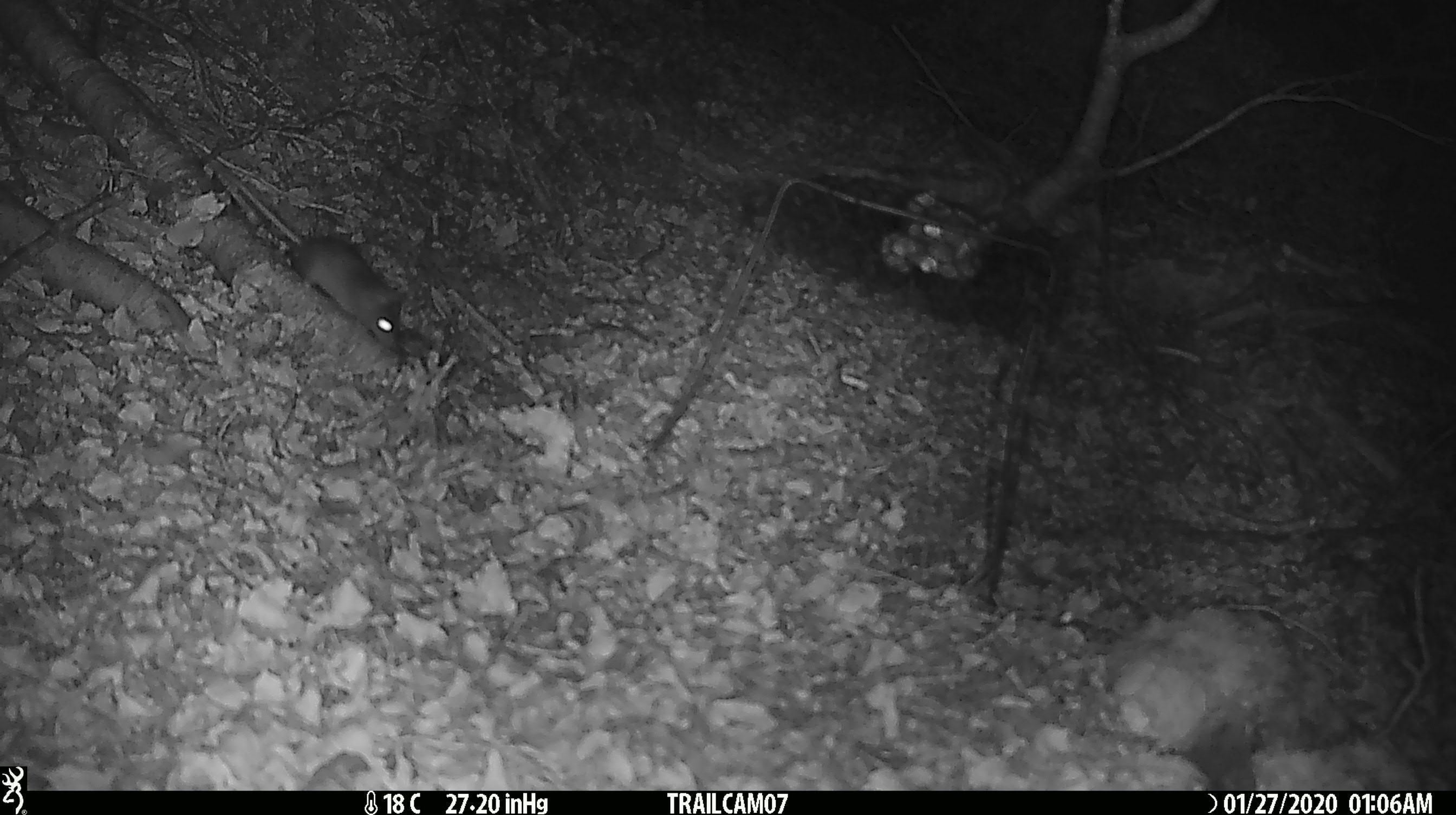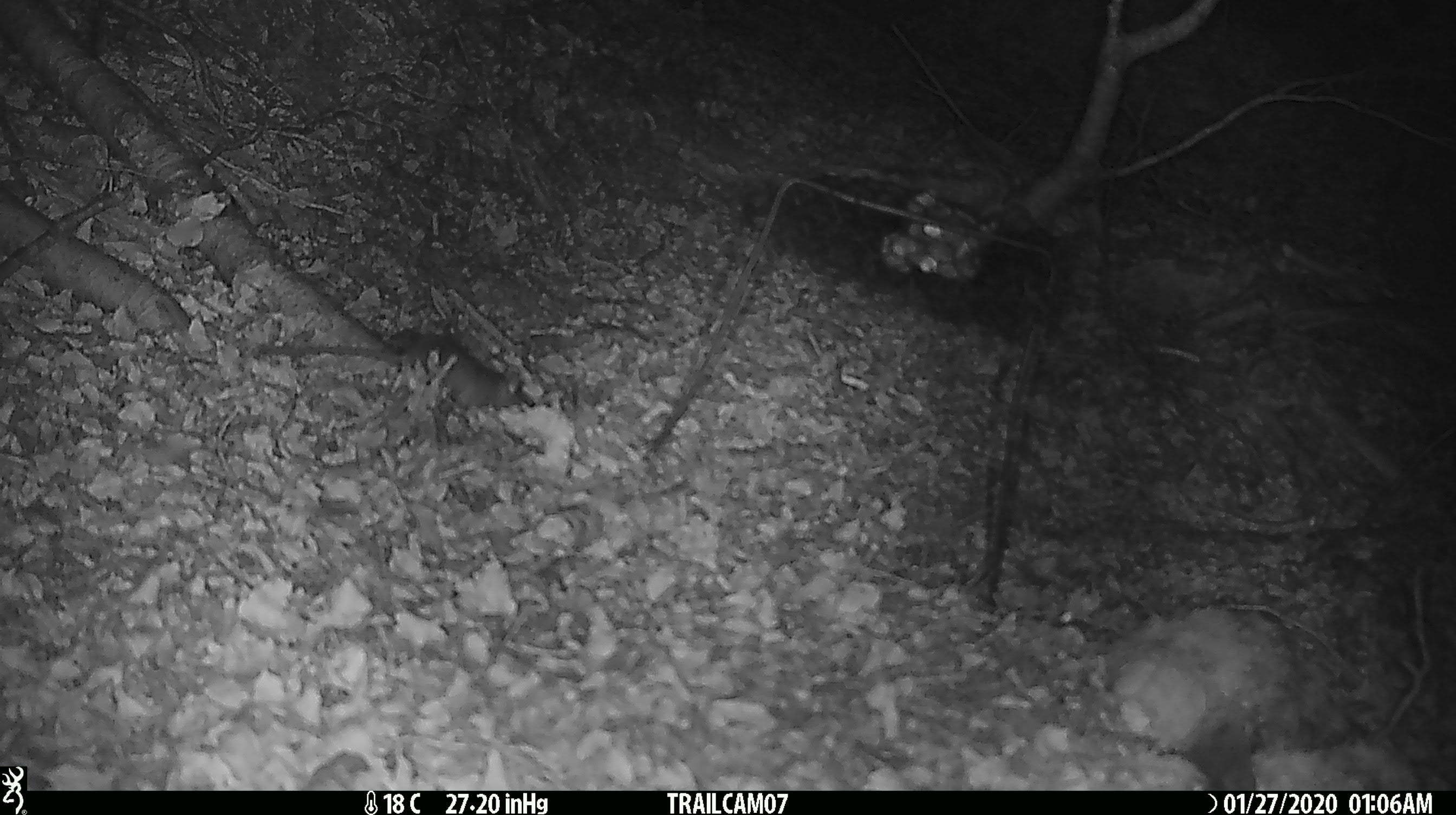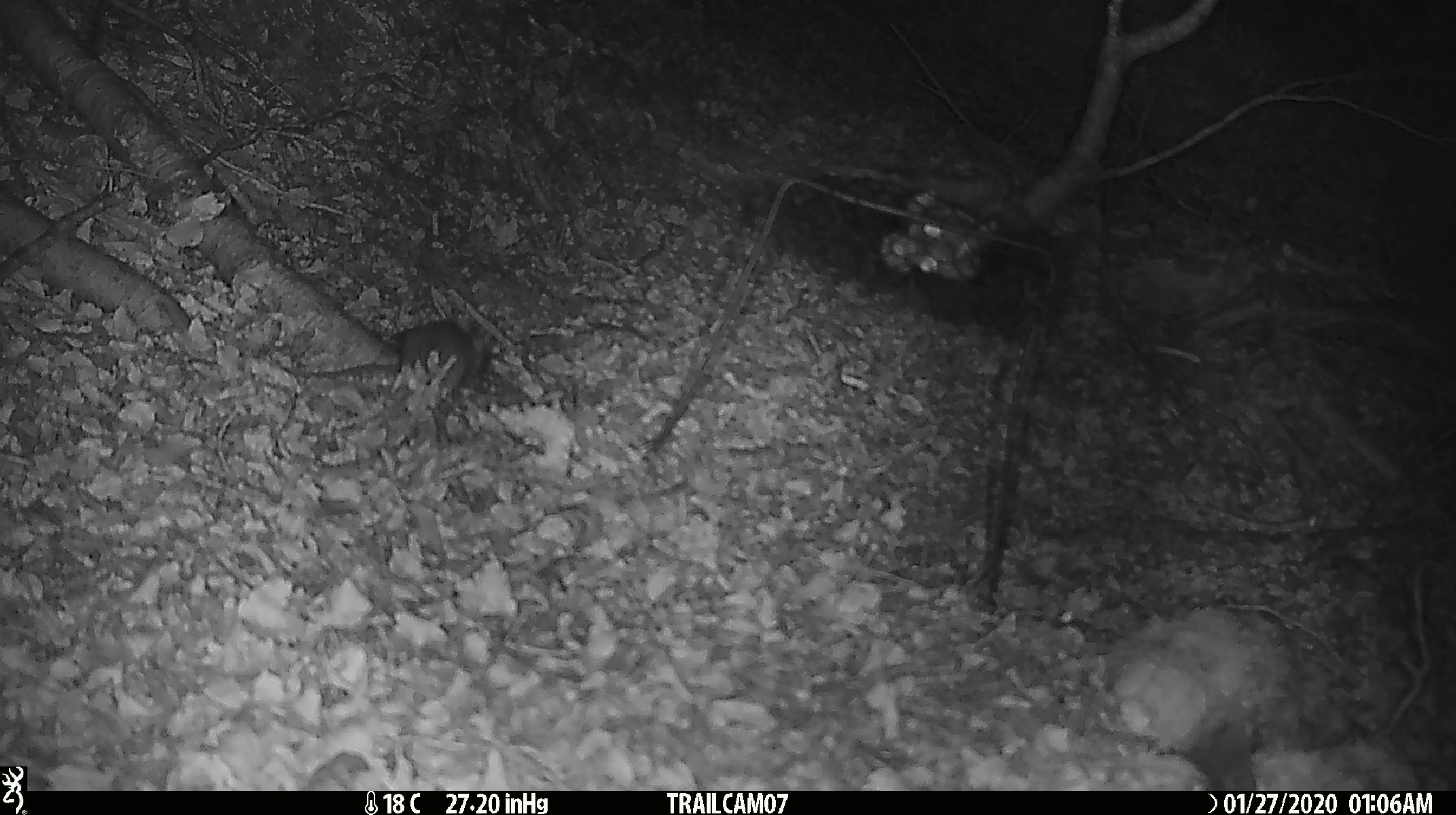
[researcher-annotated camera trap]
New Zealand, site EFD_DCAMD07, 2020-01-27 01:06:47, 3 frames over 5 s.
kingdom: Animalia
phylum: Chordata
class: Mammalia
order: Rodentia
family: Muridae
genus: Mus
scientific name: Mus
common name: mouse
Mouse (Mus).